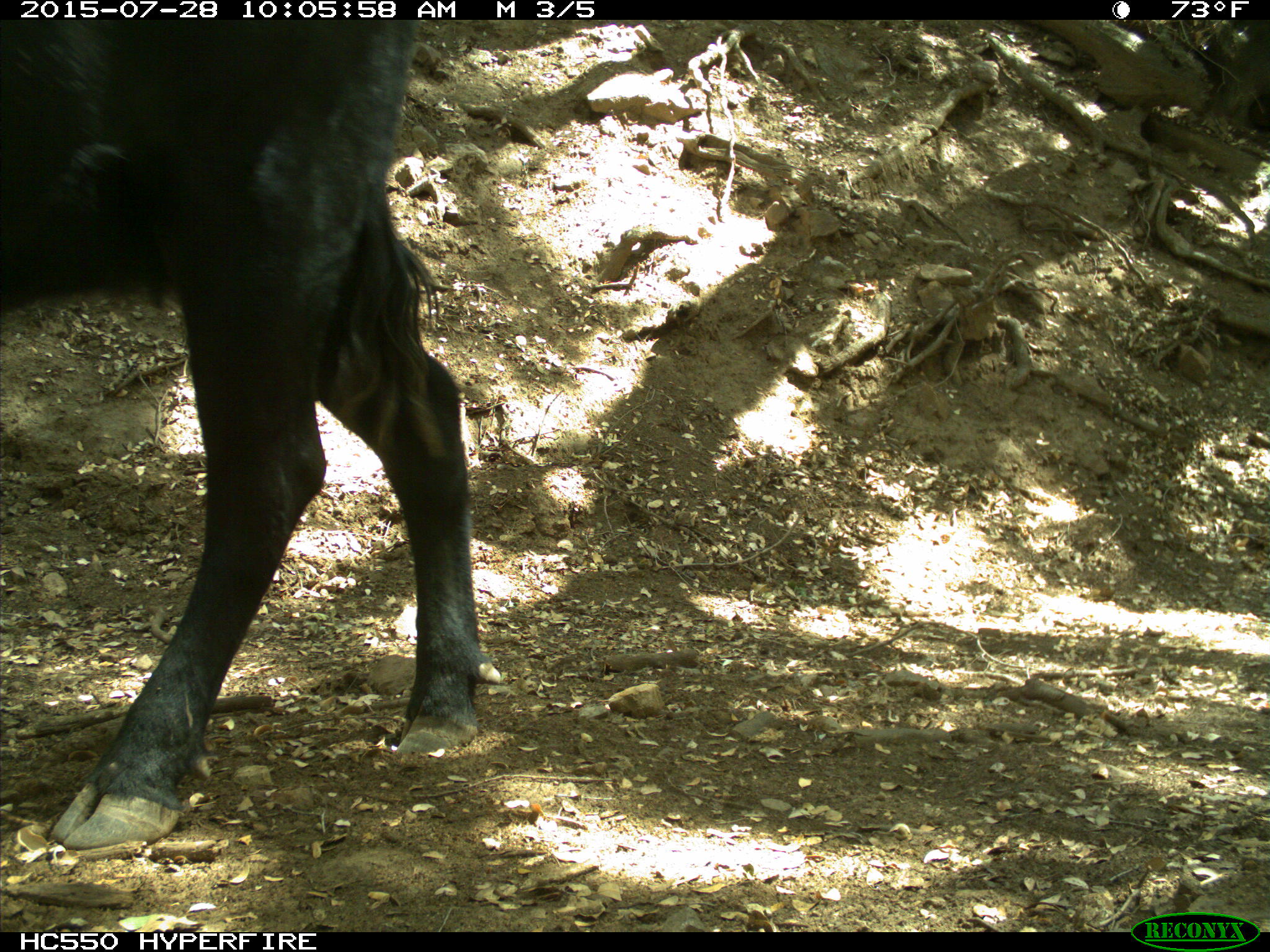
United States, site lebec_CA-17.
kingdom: Animalia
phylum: Chordata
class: Mammalia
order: Artiodactyla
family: Bovidae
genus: Bos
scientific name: Bos taurus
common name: domestic cow